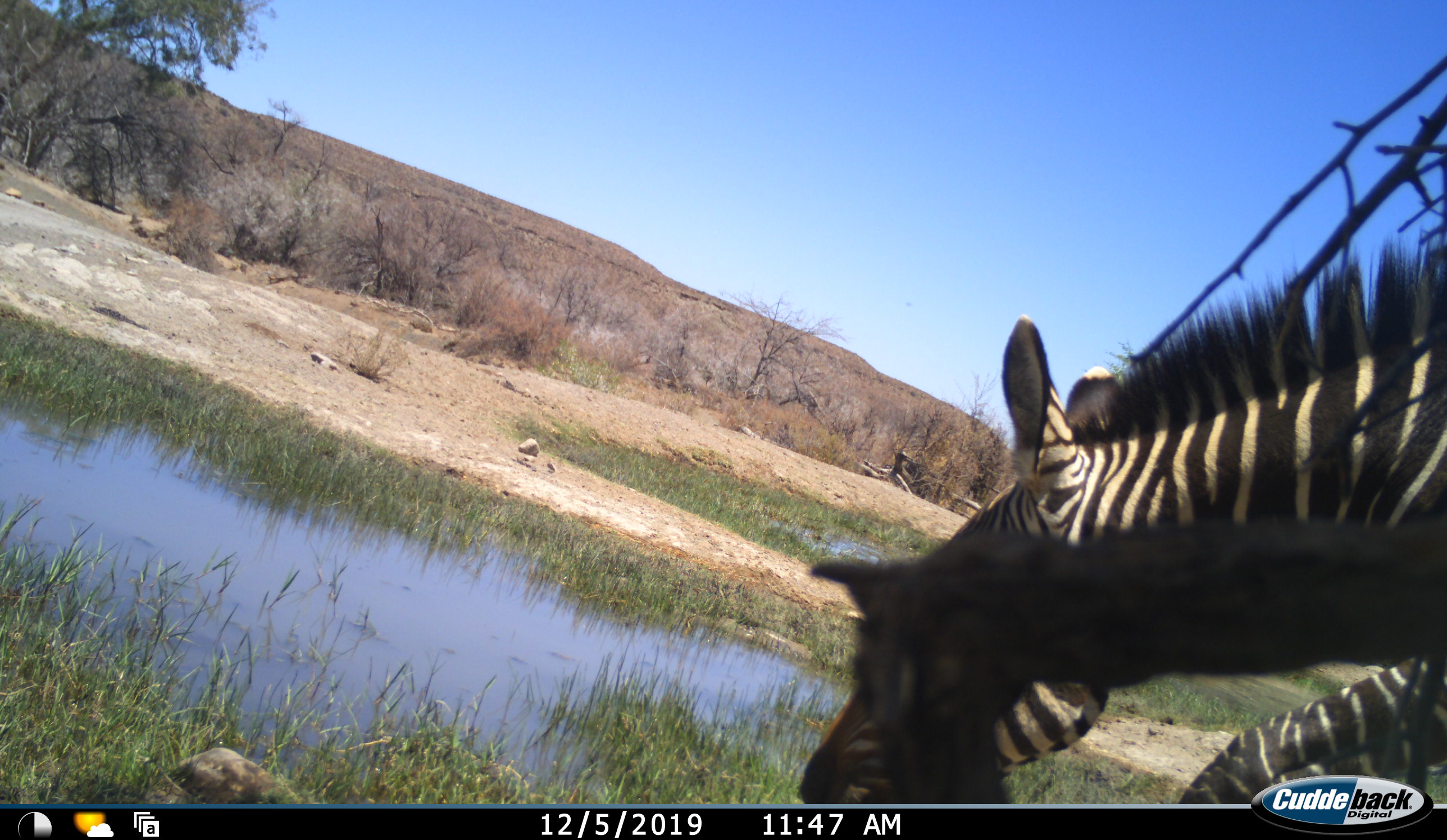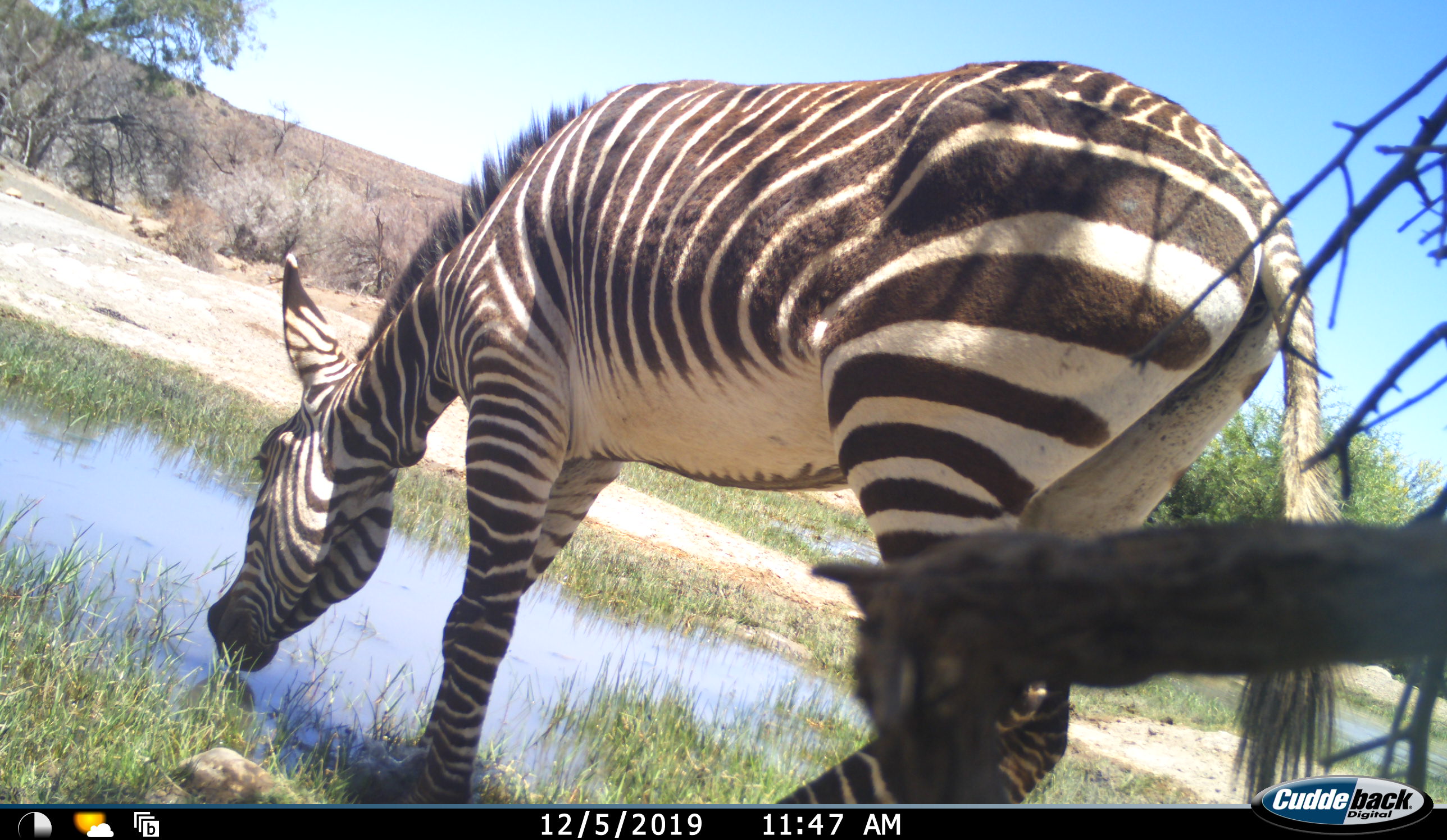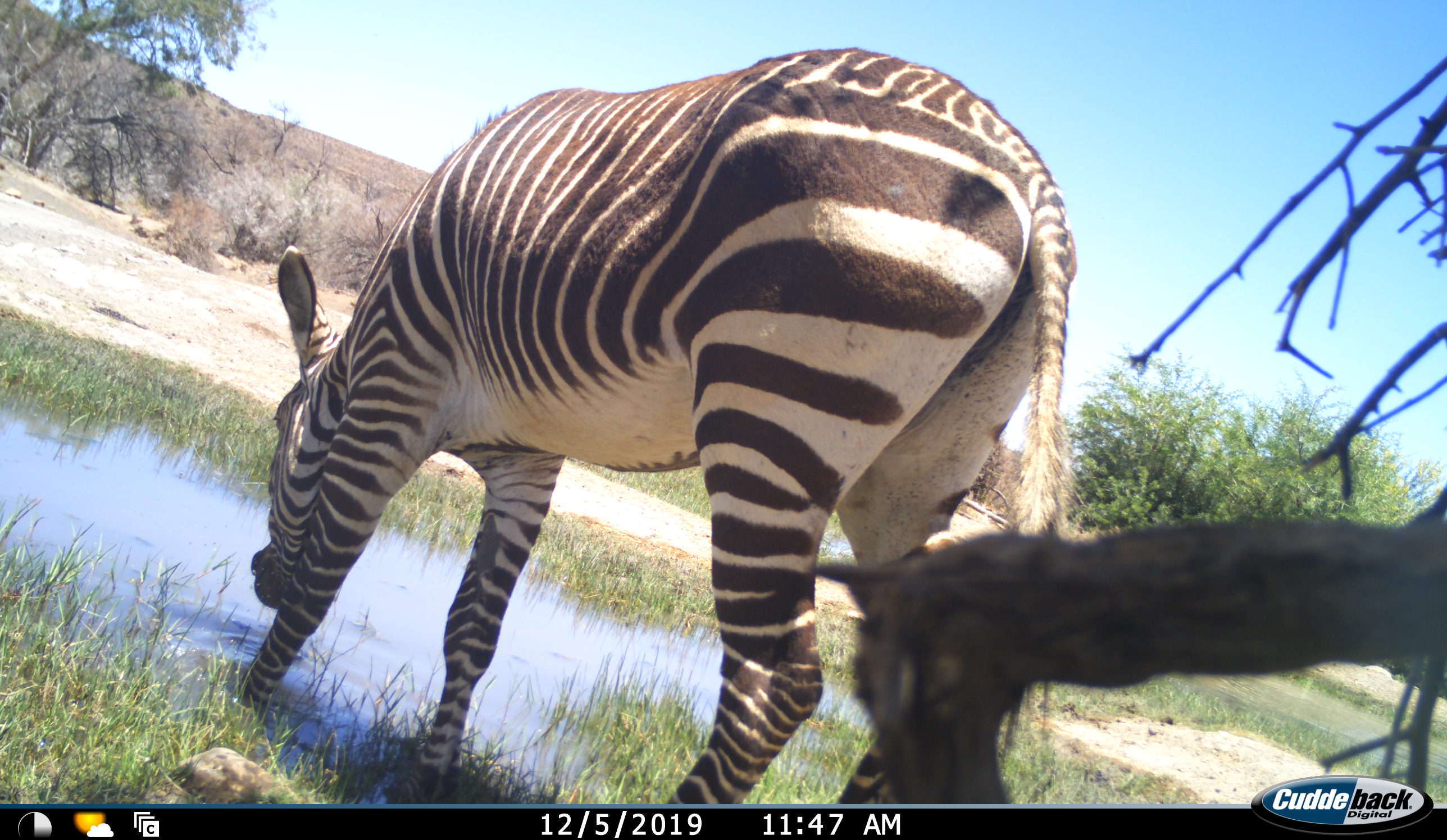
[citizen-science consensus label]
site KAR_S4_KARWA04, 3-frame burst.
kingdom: Animalia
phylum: Chordata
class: Mammalia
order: Perissodactyla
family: Equidae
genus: Equus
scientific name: Equus zebra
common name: mountain zebra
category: zebramountain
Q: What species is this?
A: Zebramountain (mountain zebra) (Equus zebra).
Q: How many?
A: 1.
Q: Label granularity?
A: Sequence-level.